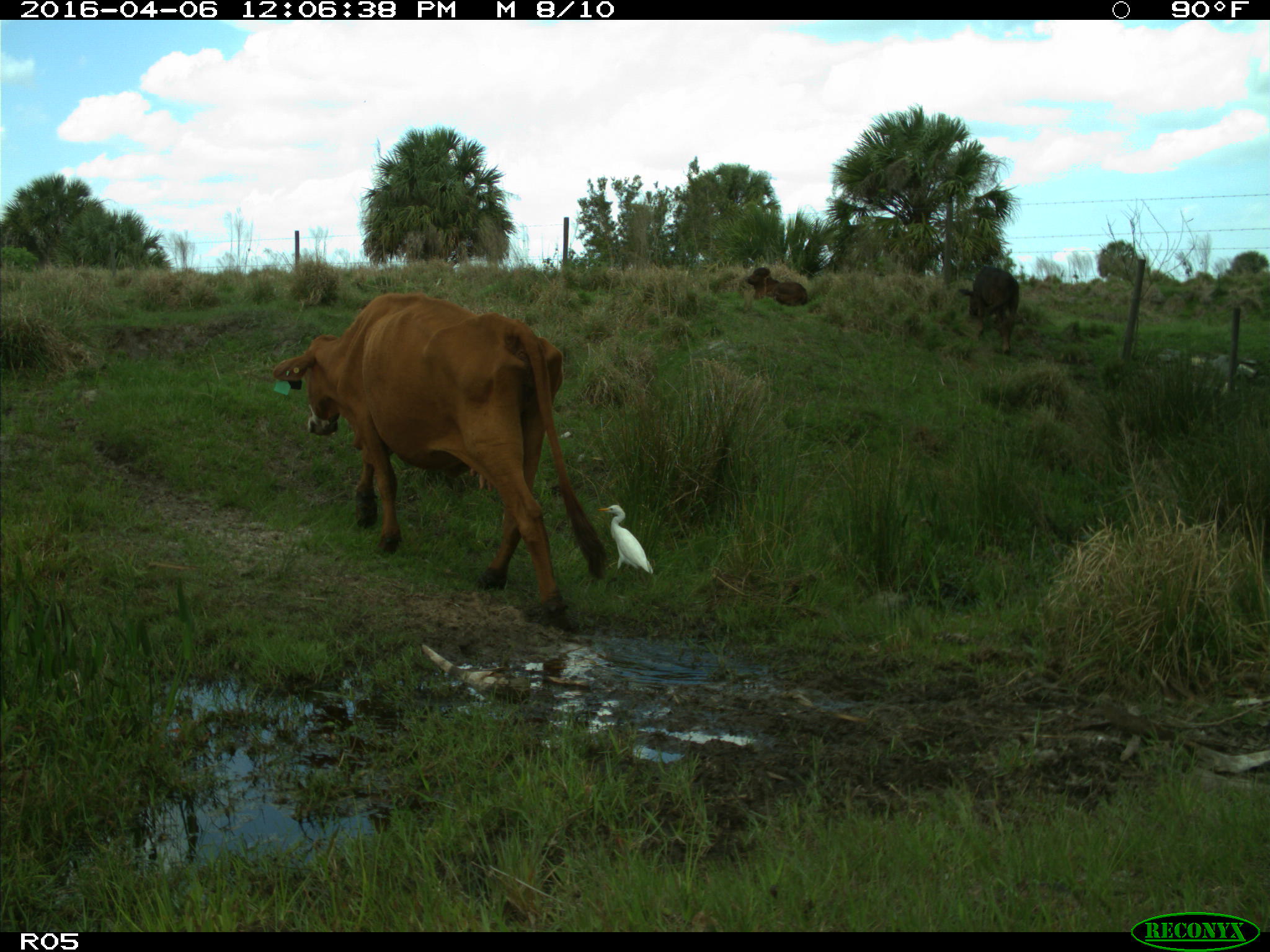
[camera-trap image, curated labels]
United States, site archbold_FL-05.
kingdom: Animalia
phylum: Chordata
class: Mammalia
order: Artiodactyla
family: Bovidae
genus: Bos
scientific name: Bos taurus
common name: domestic cow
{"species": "Bos taurus (domestic cow)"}